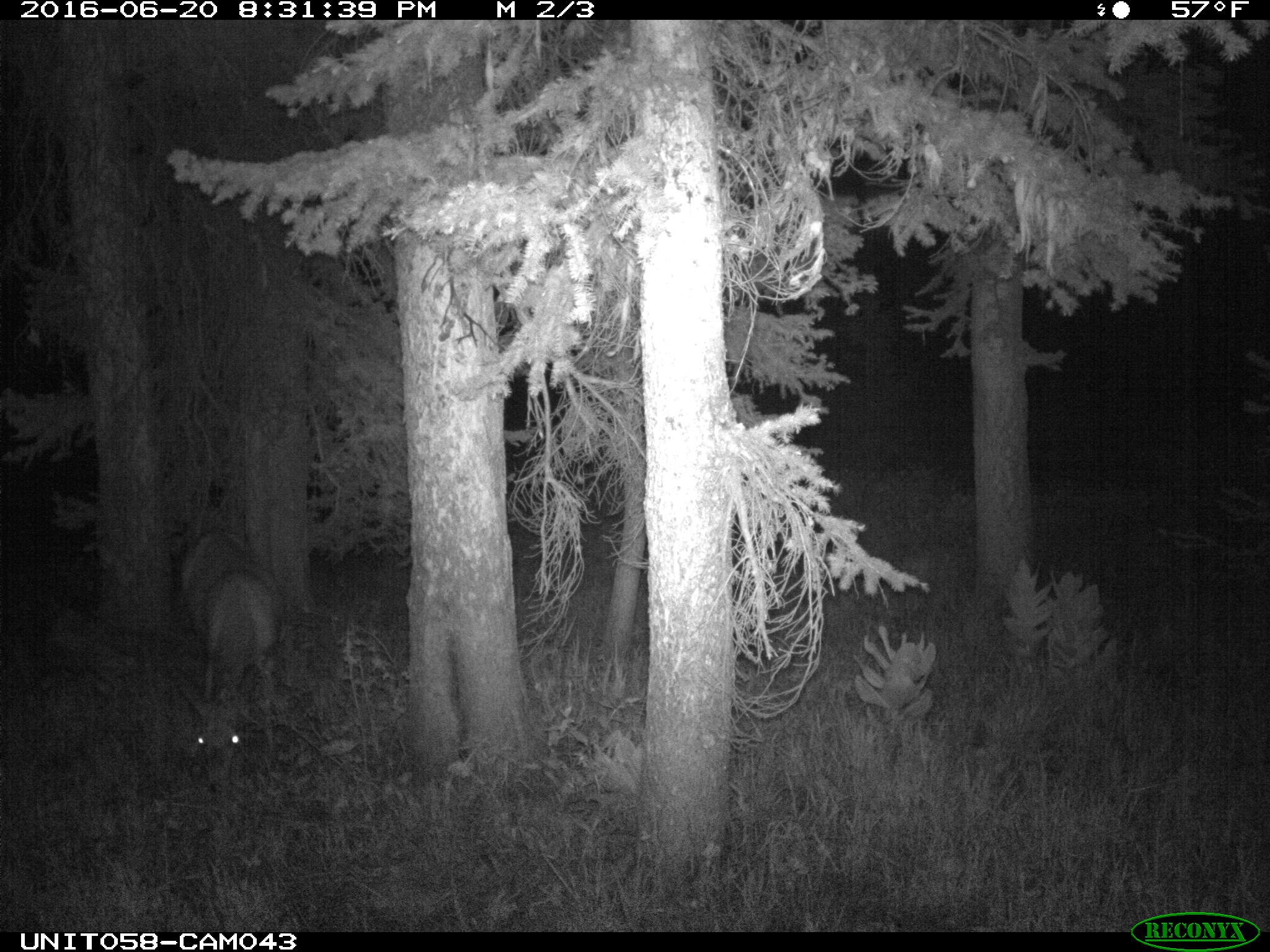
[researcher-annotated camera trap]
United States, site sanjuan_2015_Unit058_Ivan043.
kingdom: Animalia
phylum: Chordata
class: Mammalia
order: Artiodactyla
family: Cervidae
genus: Odocoileus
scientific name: Odocoileus hemionus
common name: mule deer